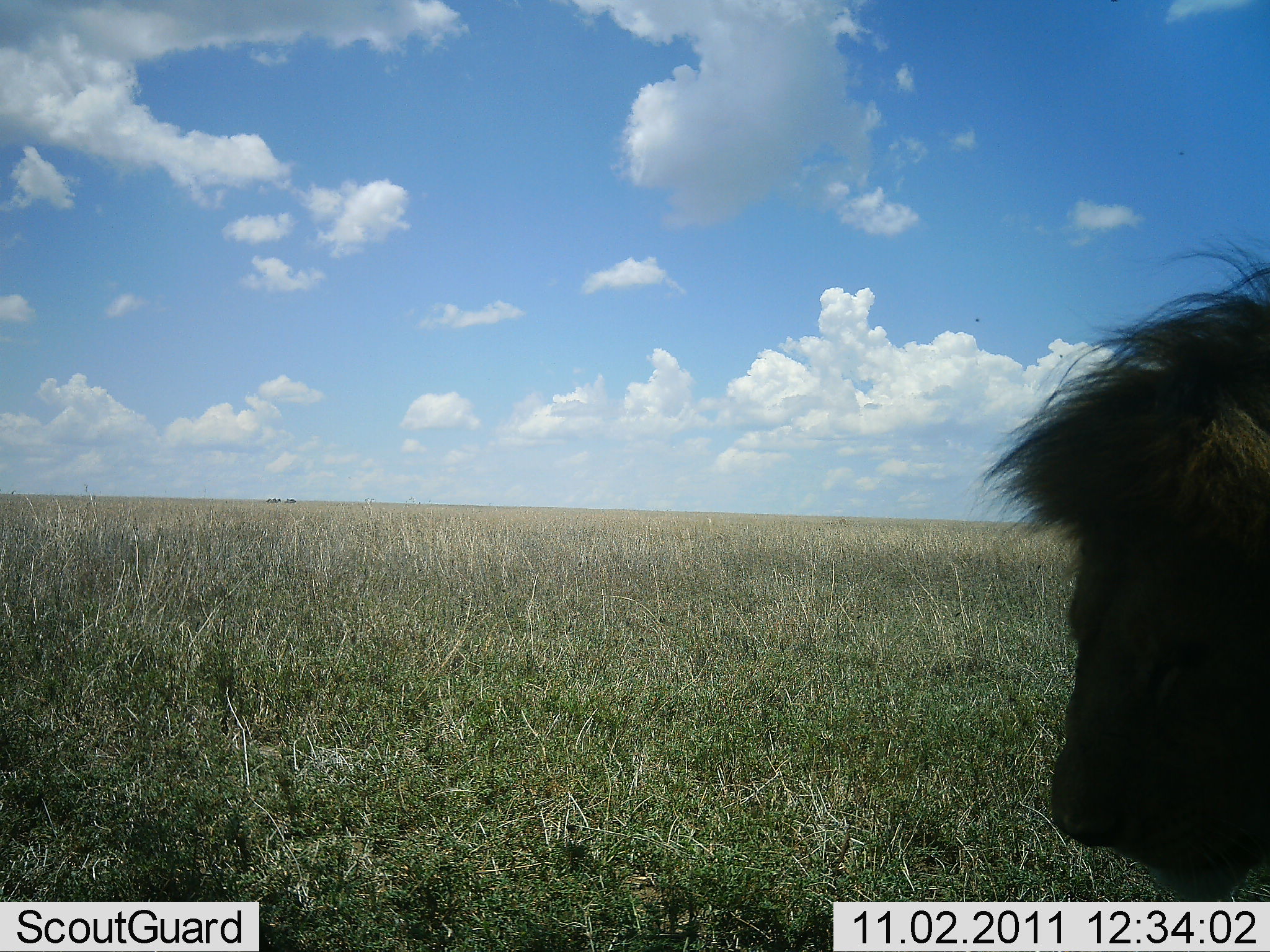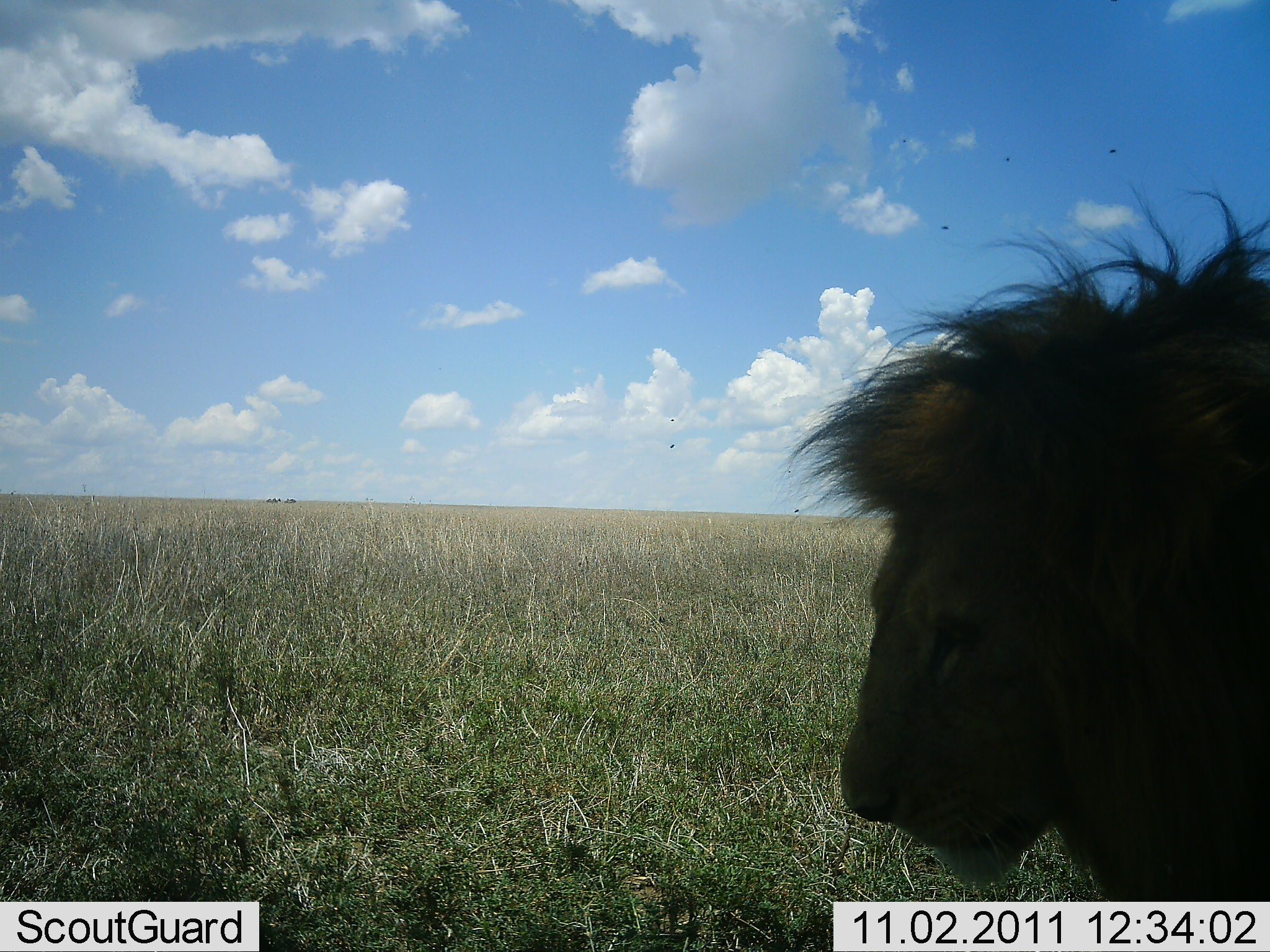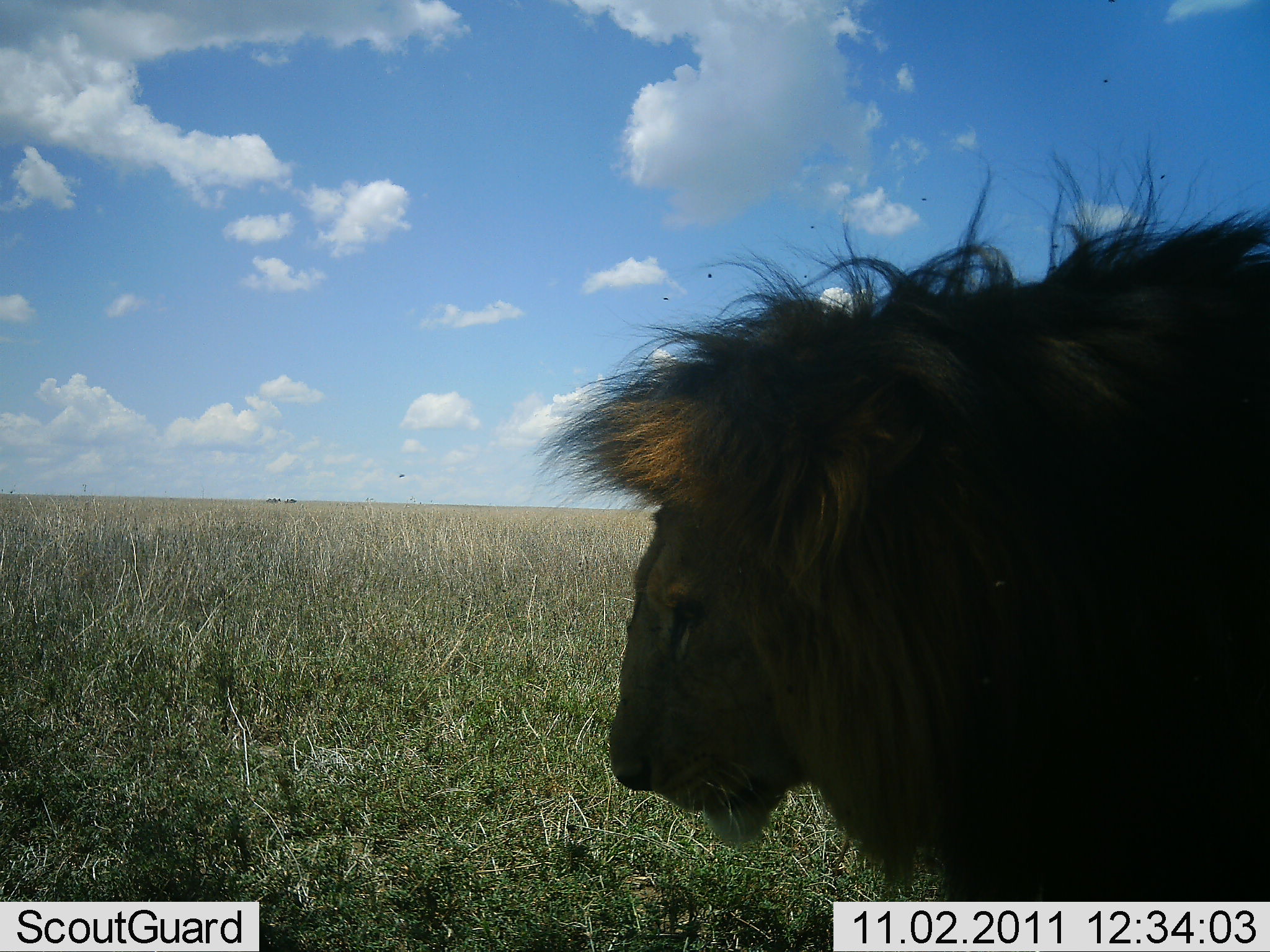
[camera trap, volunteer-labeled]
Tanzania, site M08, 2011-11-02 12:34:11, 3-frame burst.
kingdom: Animalia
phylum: Chordata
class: Mammalia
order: Carnivora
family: Felidae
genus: Panthera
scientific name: Panthera leo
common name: lion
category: lionmale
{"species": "lionmale (lion) (Panthera leo)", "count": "1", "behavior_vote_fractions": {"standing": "7%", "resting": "0%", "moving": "93%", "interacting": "0%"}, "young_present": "0%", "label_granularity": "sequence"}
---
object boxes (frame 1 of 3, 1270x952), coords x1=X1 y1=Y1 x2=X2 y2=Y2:
animal: x1=983 y1=238 x2=1270 y2=903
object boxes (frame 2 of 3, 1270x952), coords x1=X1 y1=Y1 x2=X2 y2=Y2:
animal: x1=784 y1=179 x2=1270 y2=901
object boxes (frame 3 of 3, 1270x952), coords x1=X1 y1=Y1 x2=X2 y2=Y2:
animal: x1=533 y1=138 x2=1268 y2=902